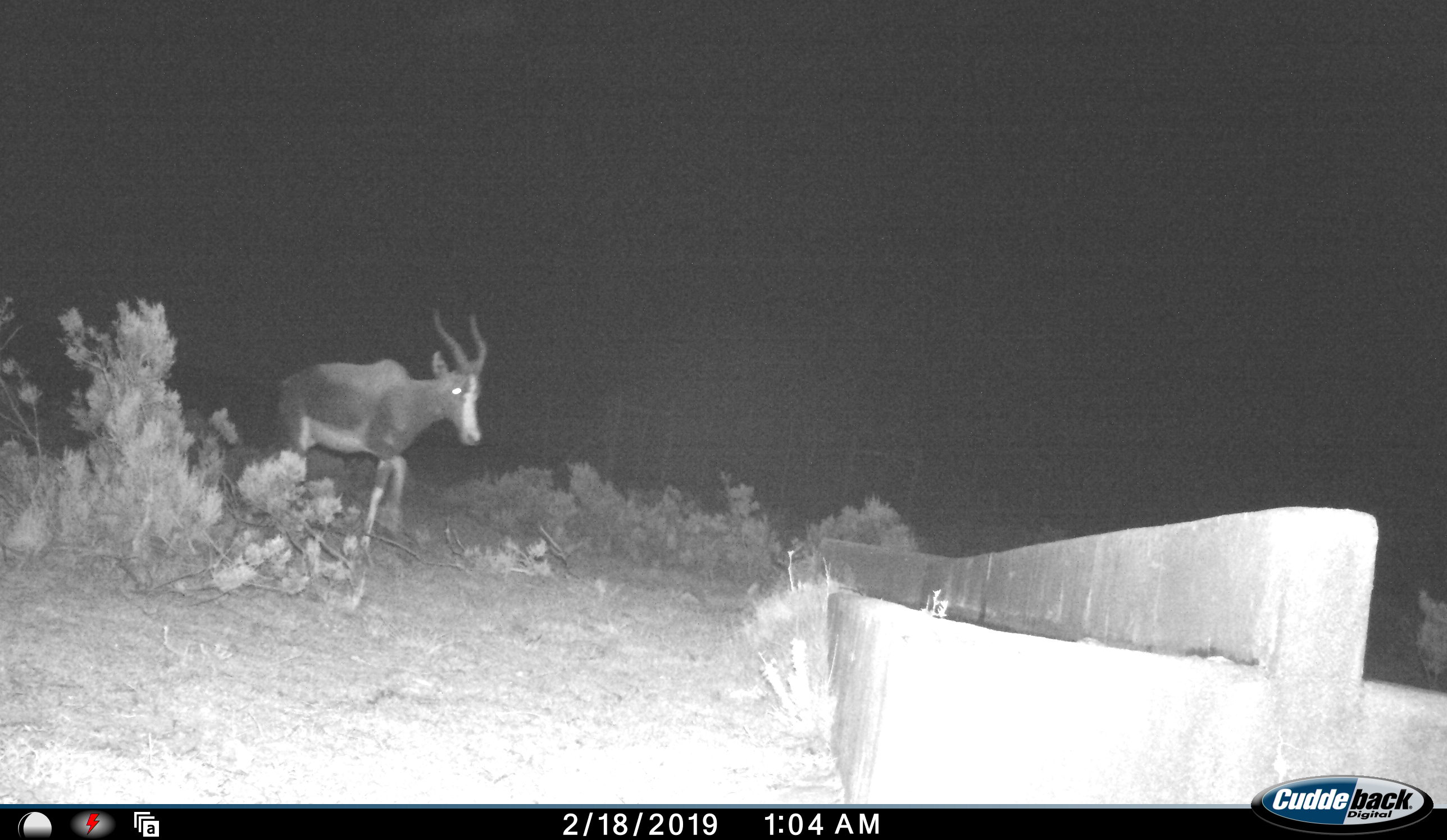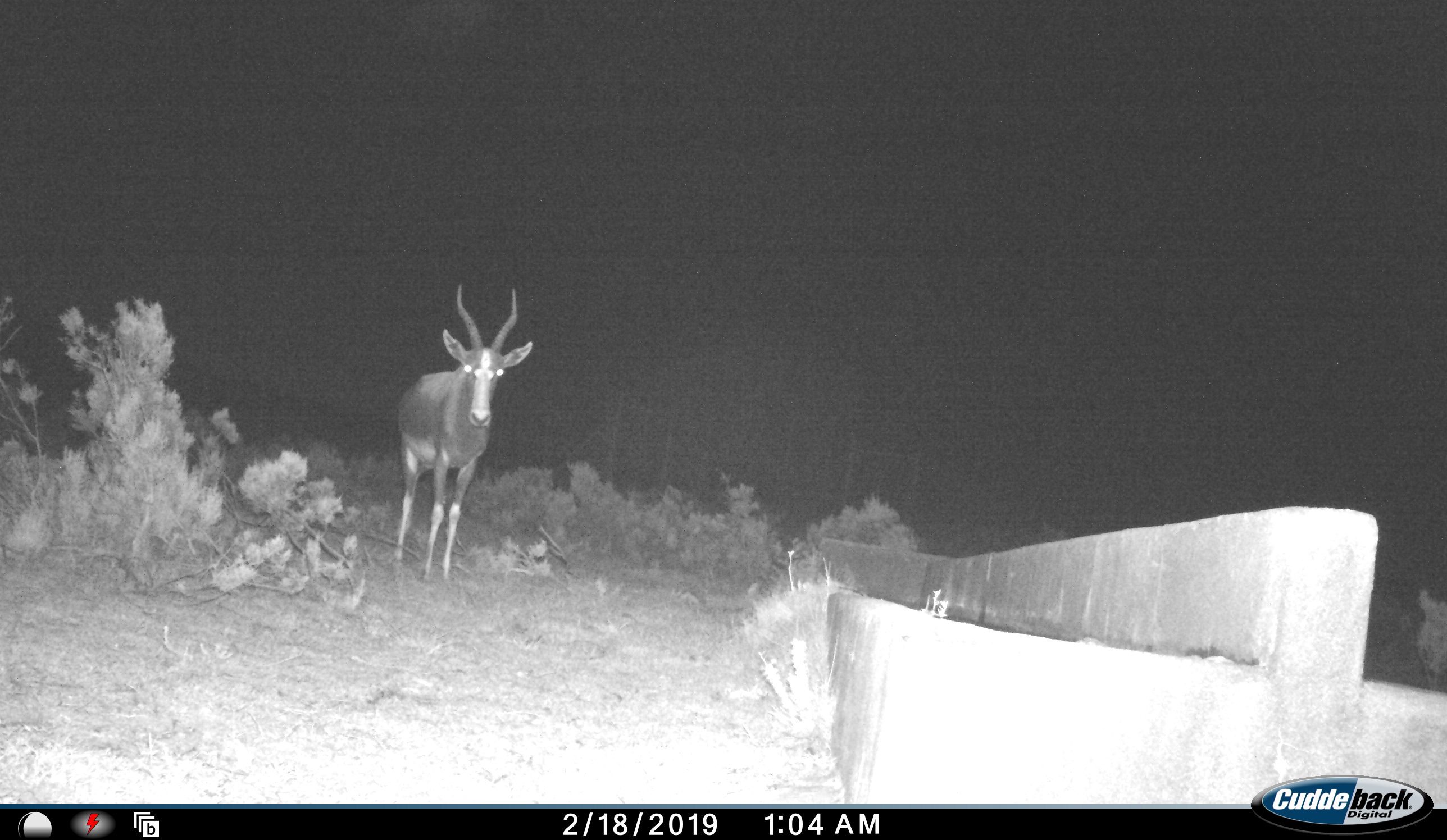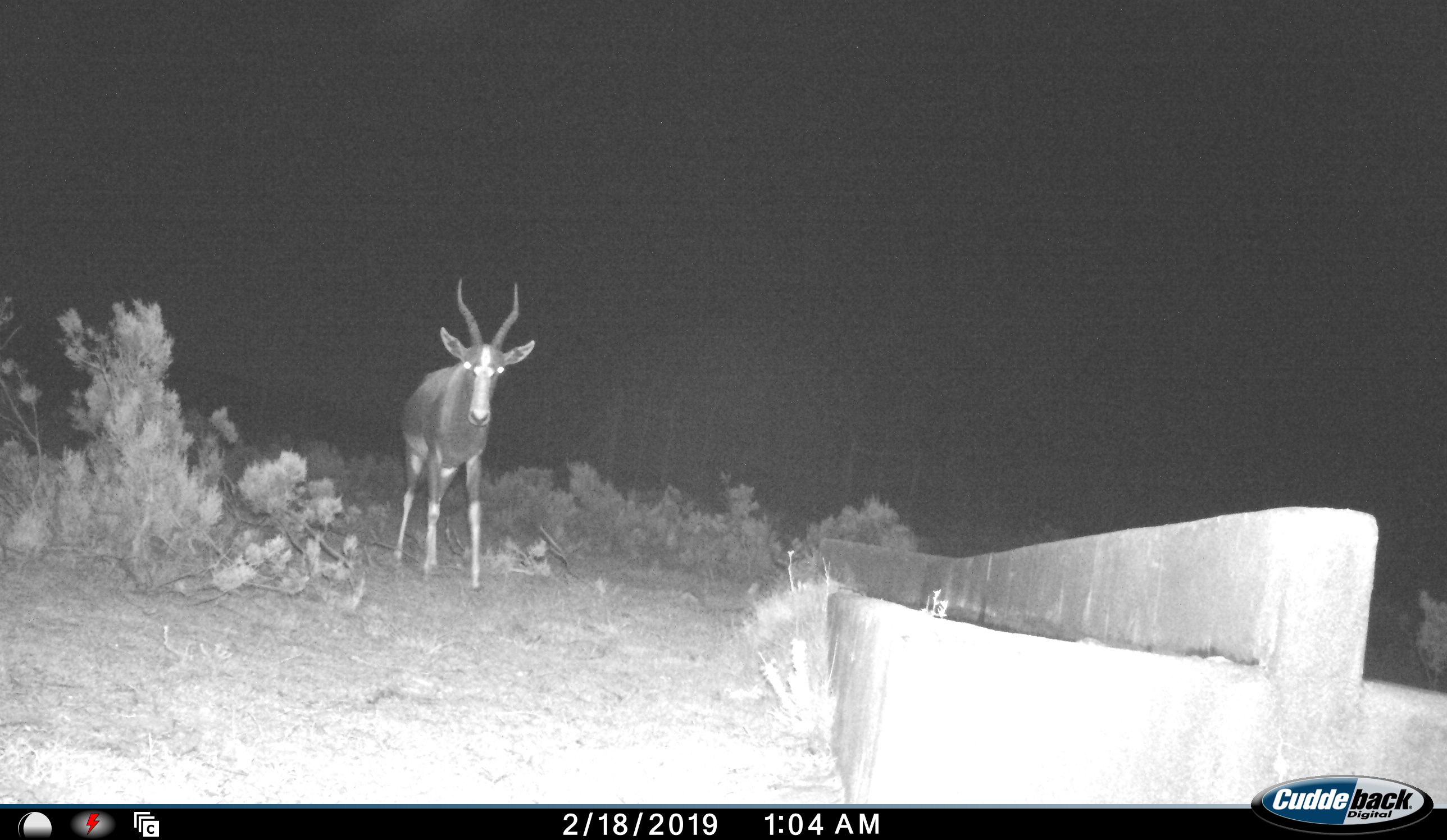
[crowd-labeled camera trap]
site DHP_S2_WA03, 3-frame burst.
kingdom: Animalia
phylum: Chordata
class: Mammalia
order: Artiodactyla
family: Bovidae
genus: Damaliscus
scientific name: Damaliscus pygargus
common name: bontebok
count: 1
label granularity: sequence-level